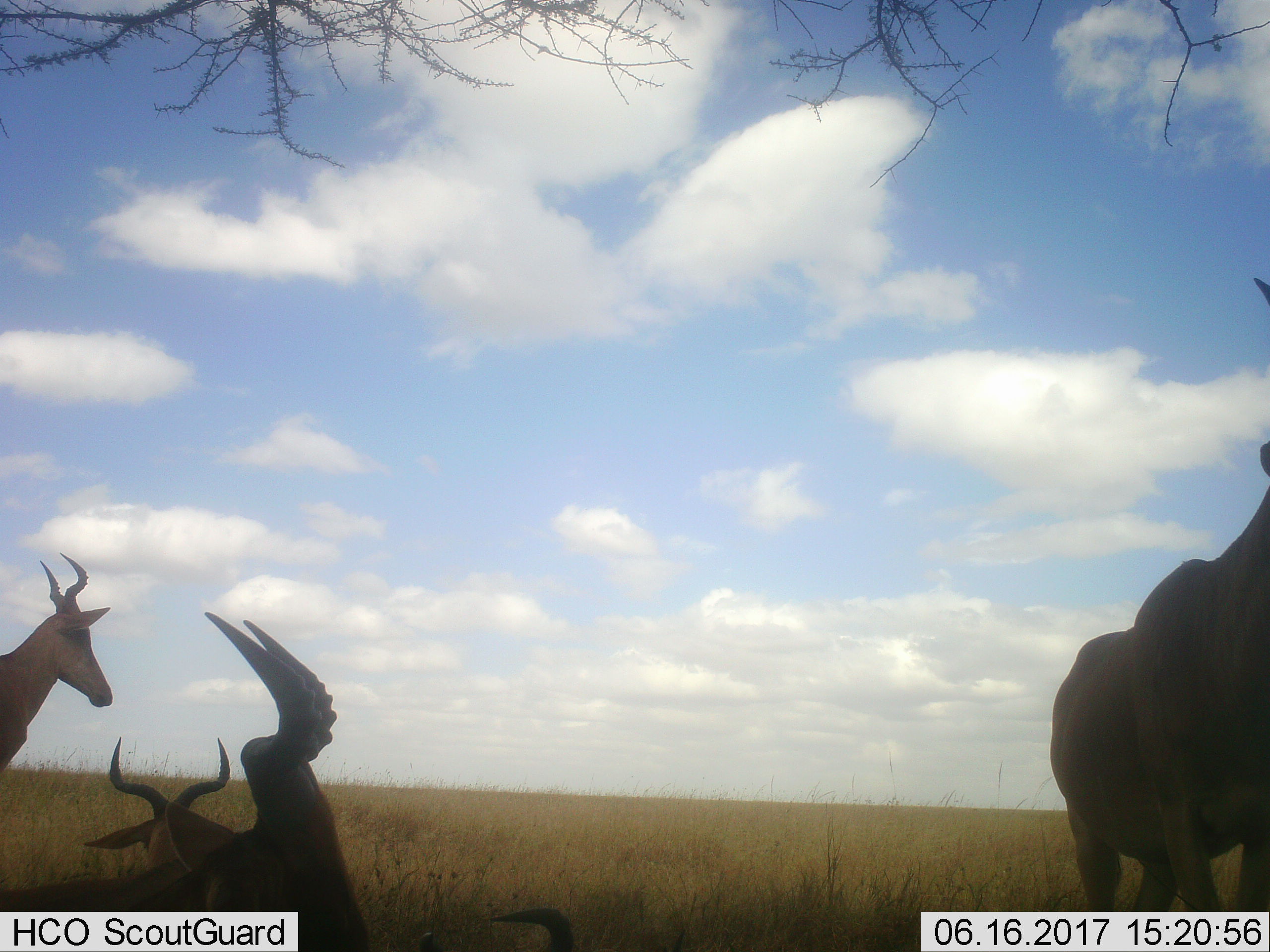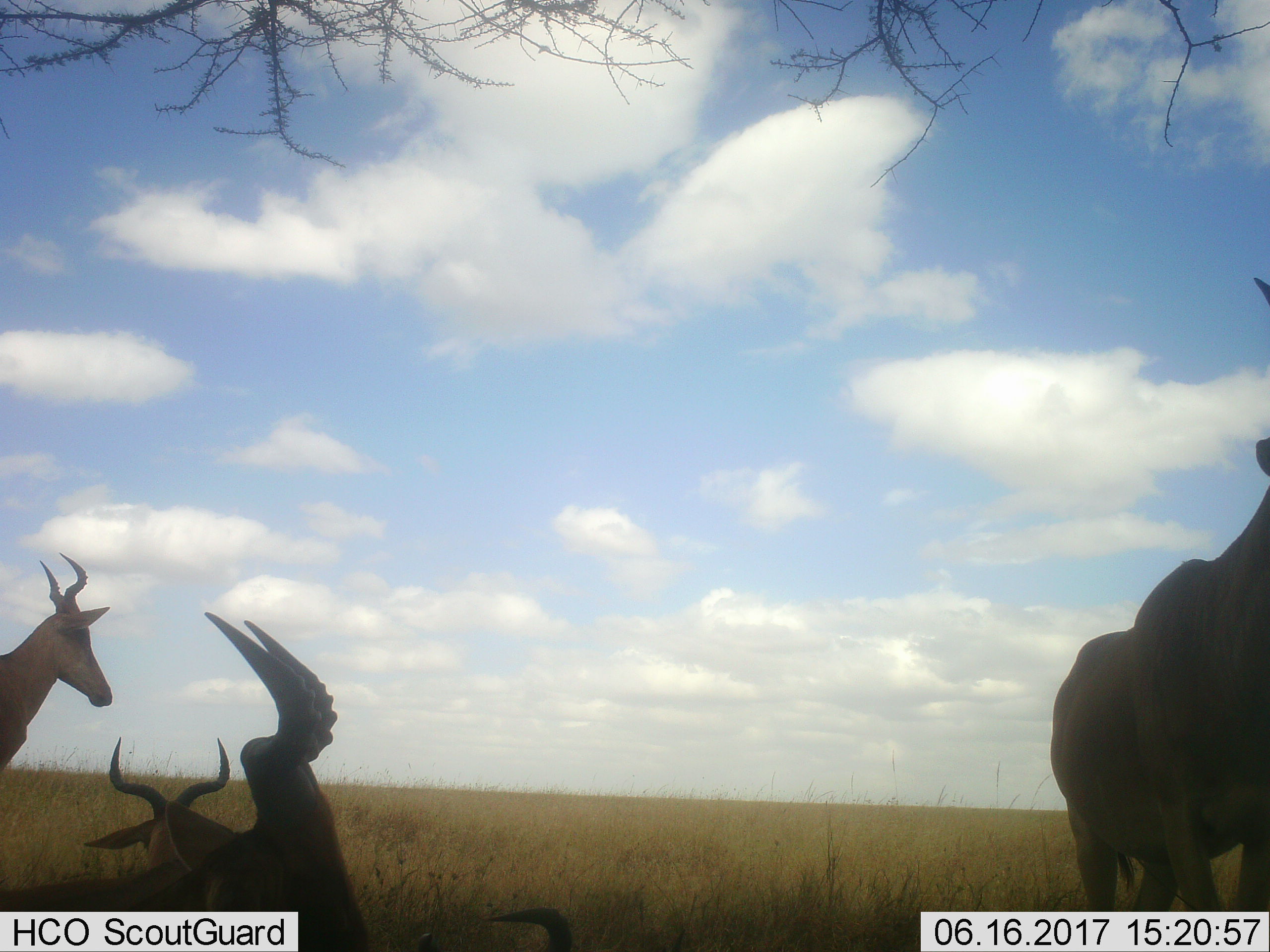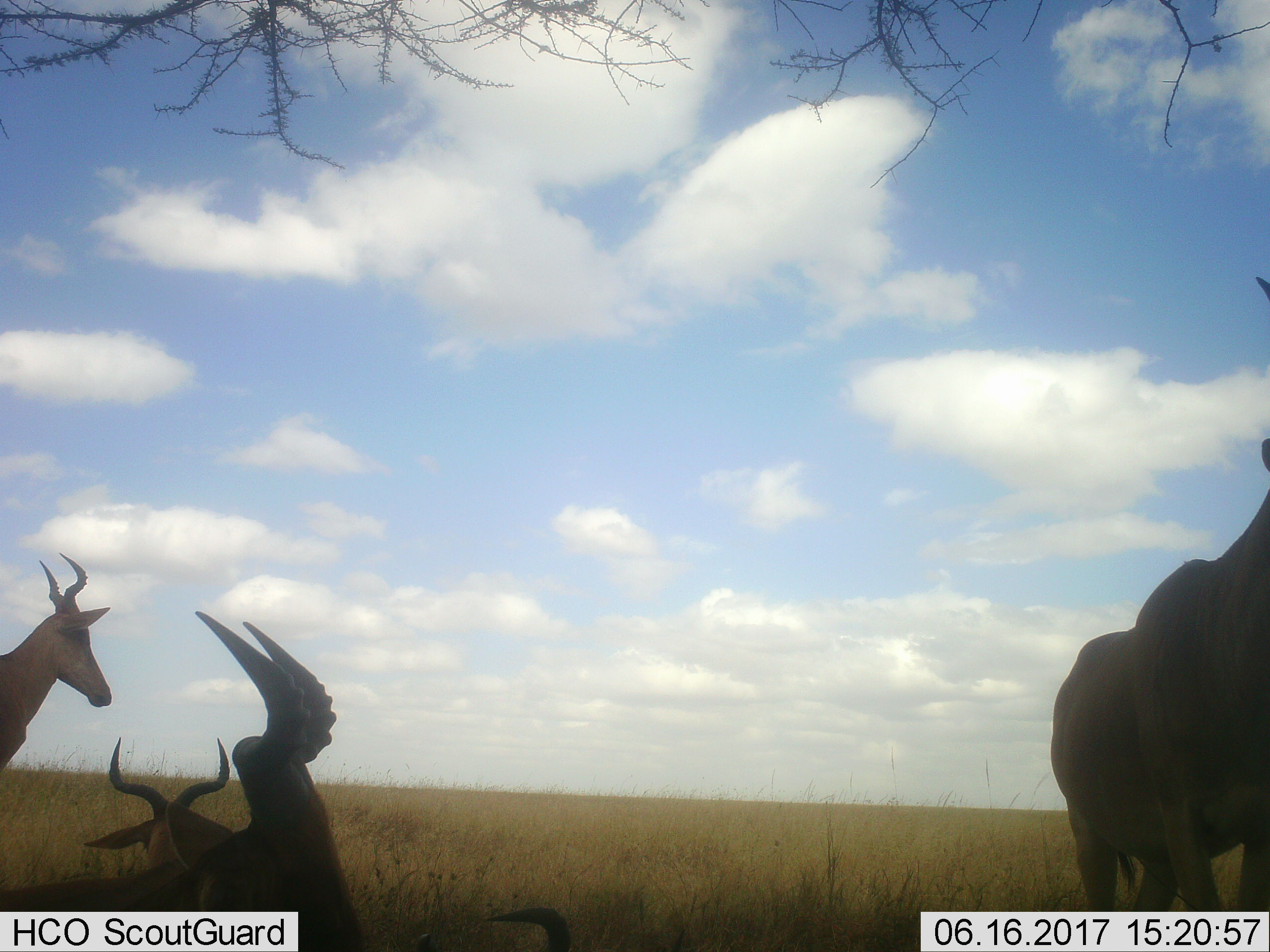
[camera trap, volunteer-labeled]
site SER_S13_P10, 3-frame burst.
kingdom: Animalia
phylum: Chordata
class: Mammalia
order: Artiodactyla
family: Bovidae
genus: Alcelaphus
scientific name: Alcelaphus buselaphus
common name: hartebeest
Hartebeest (Alcelaphus buselaphus), count 4. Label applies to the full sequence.